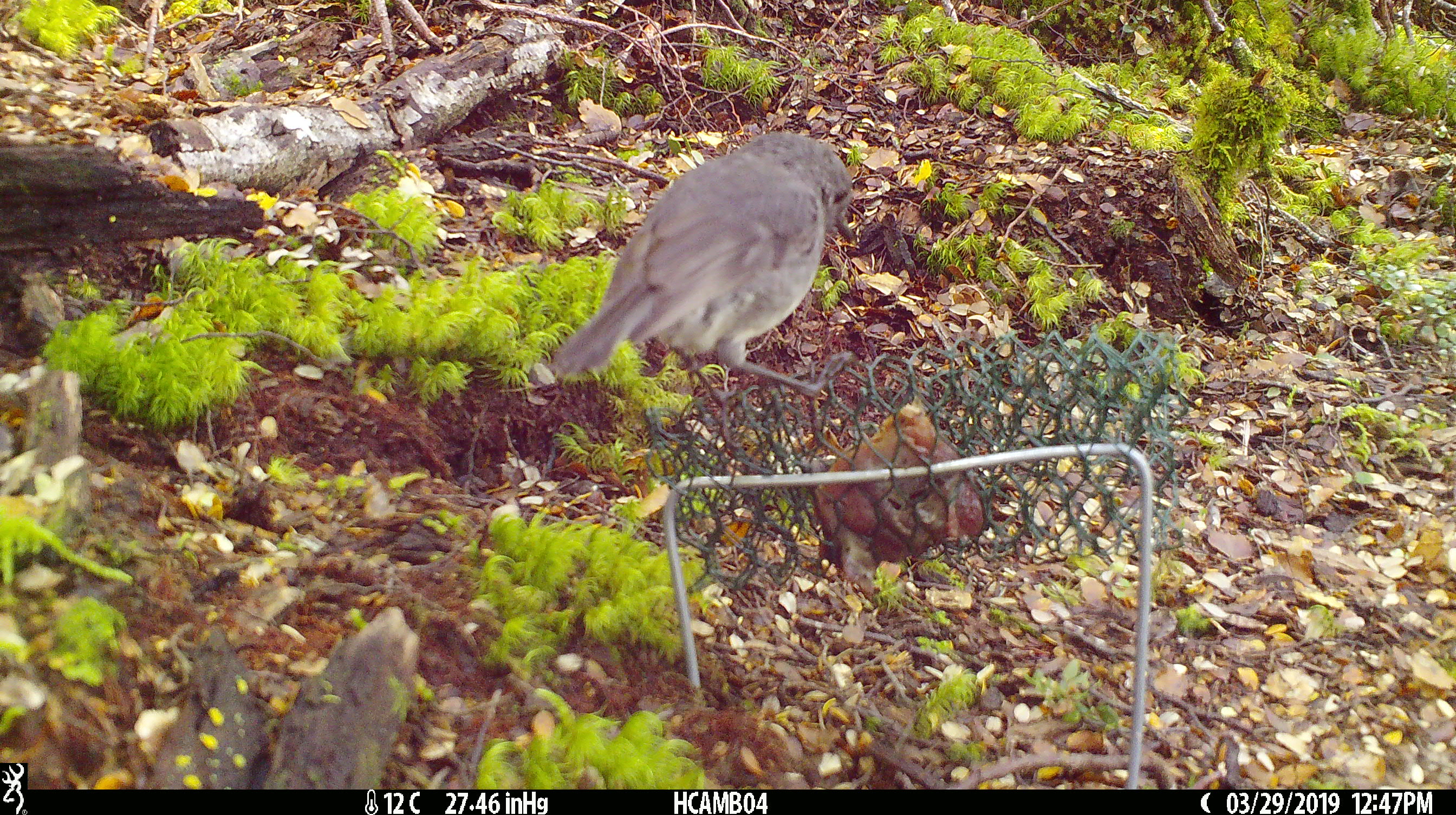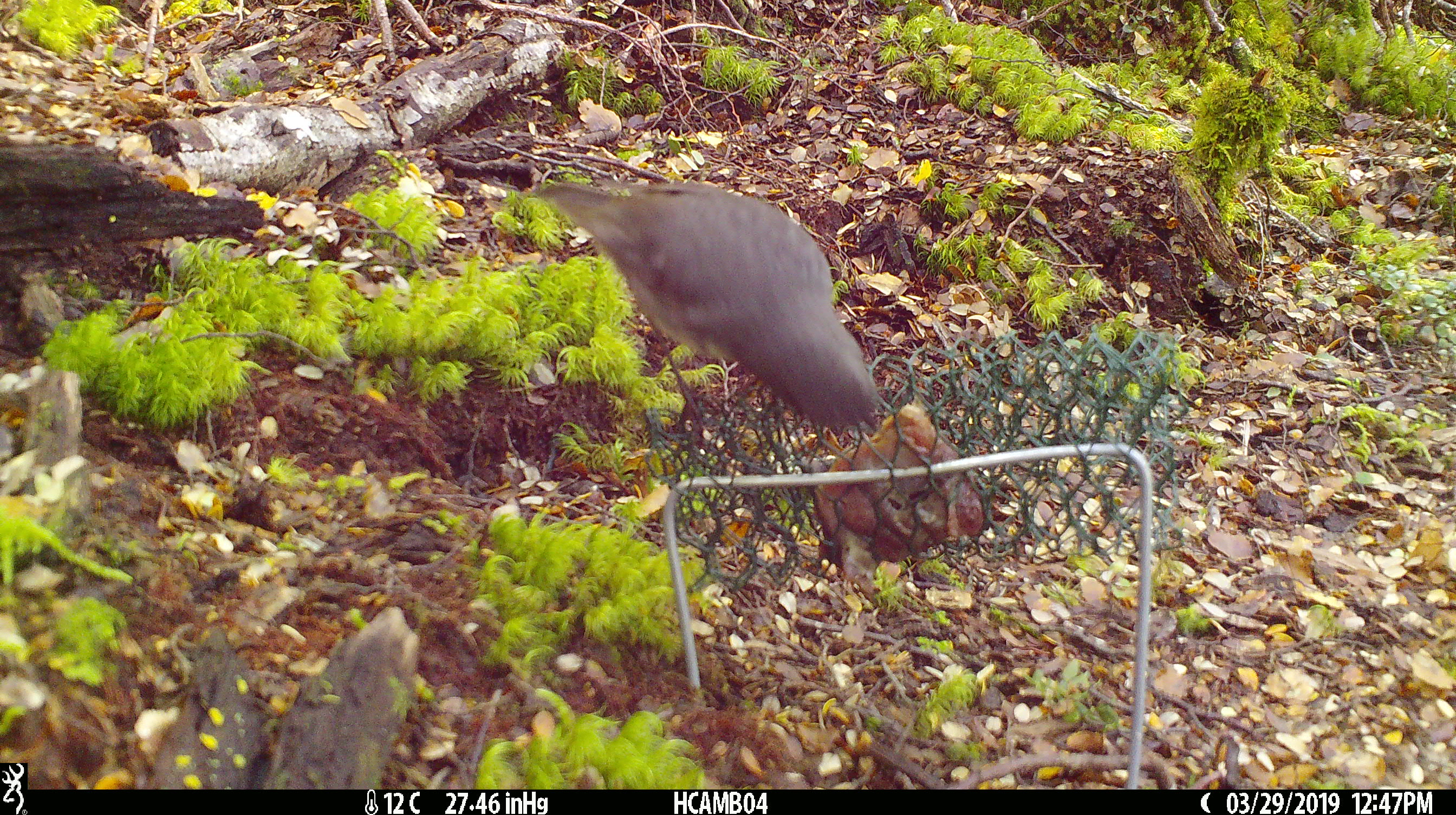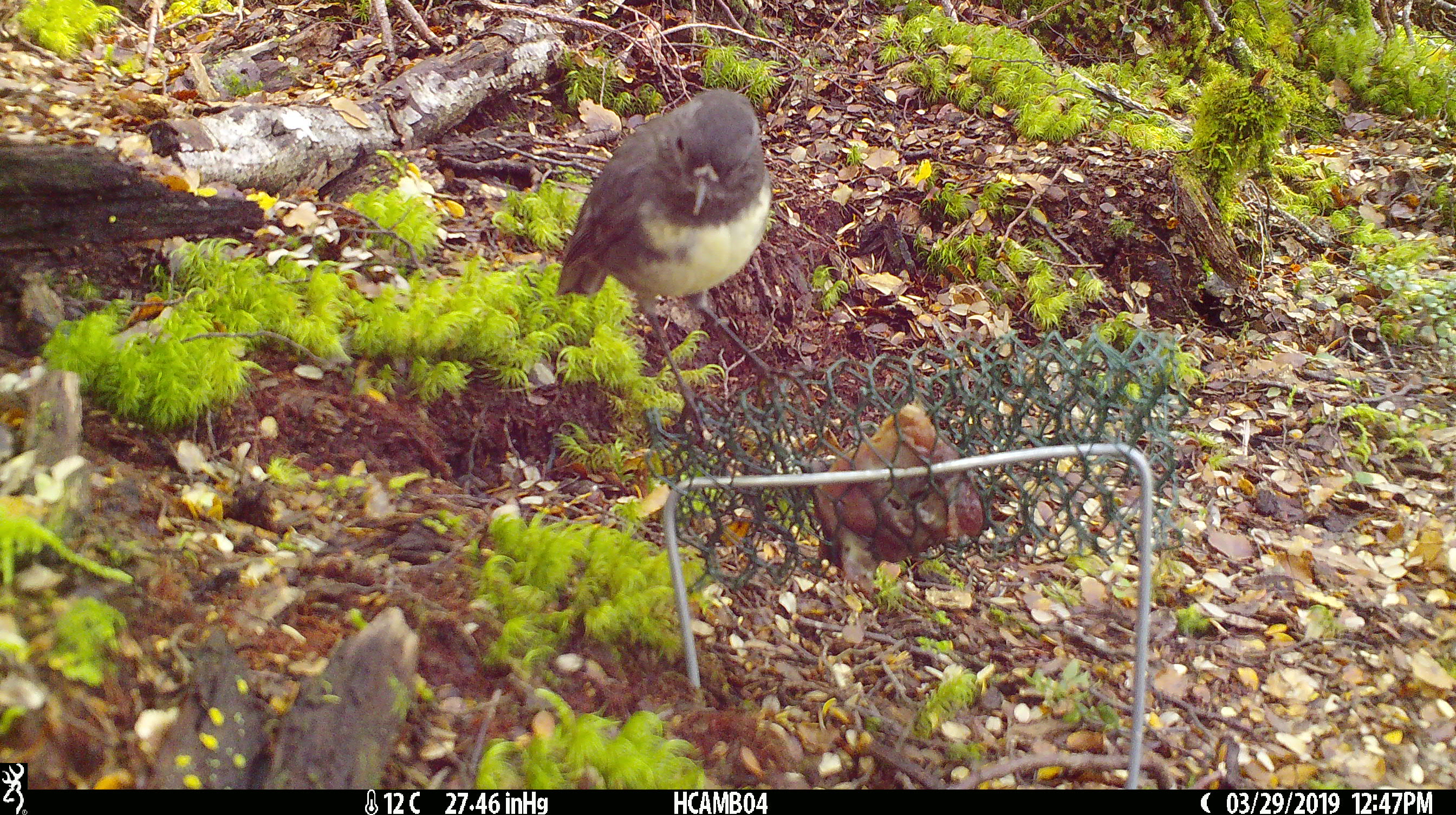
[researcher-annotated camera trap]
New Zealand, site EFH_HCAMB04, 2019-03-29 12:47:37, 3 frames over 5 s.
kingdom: Animalia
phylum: Chordata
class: Aves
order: Passeriformes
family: Petroicidae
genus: Petroica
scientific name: Petroica australis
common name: new zealand robin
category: robin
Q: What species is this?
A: Robin (new zealand robin) (Petroica australis).